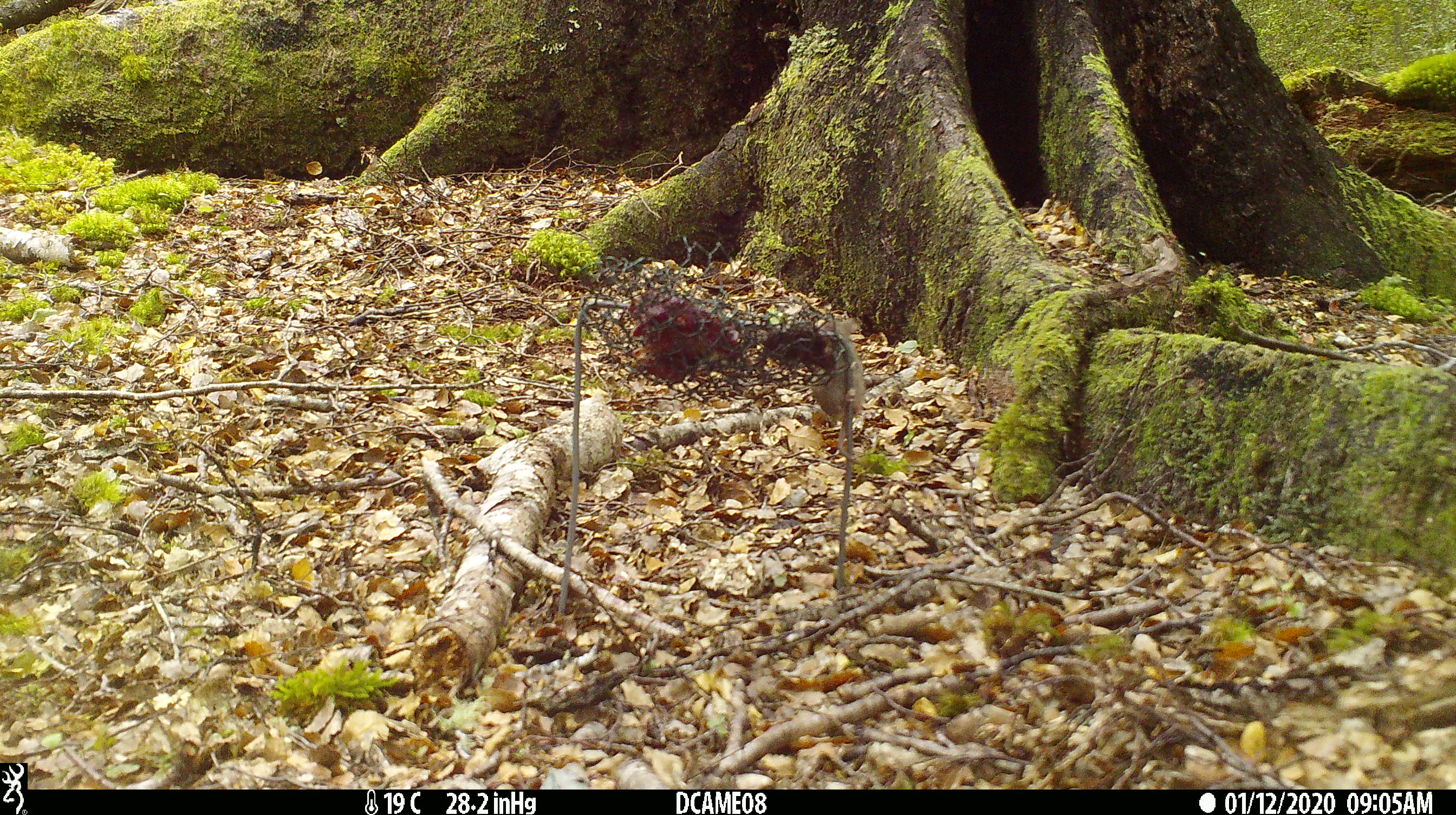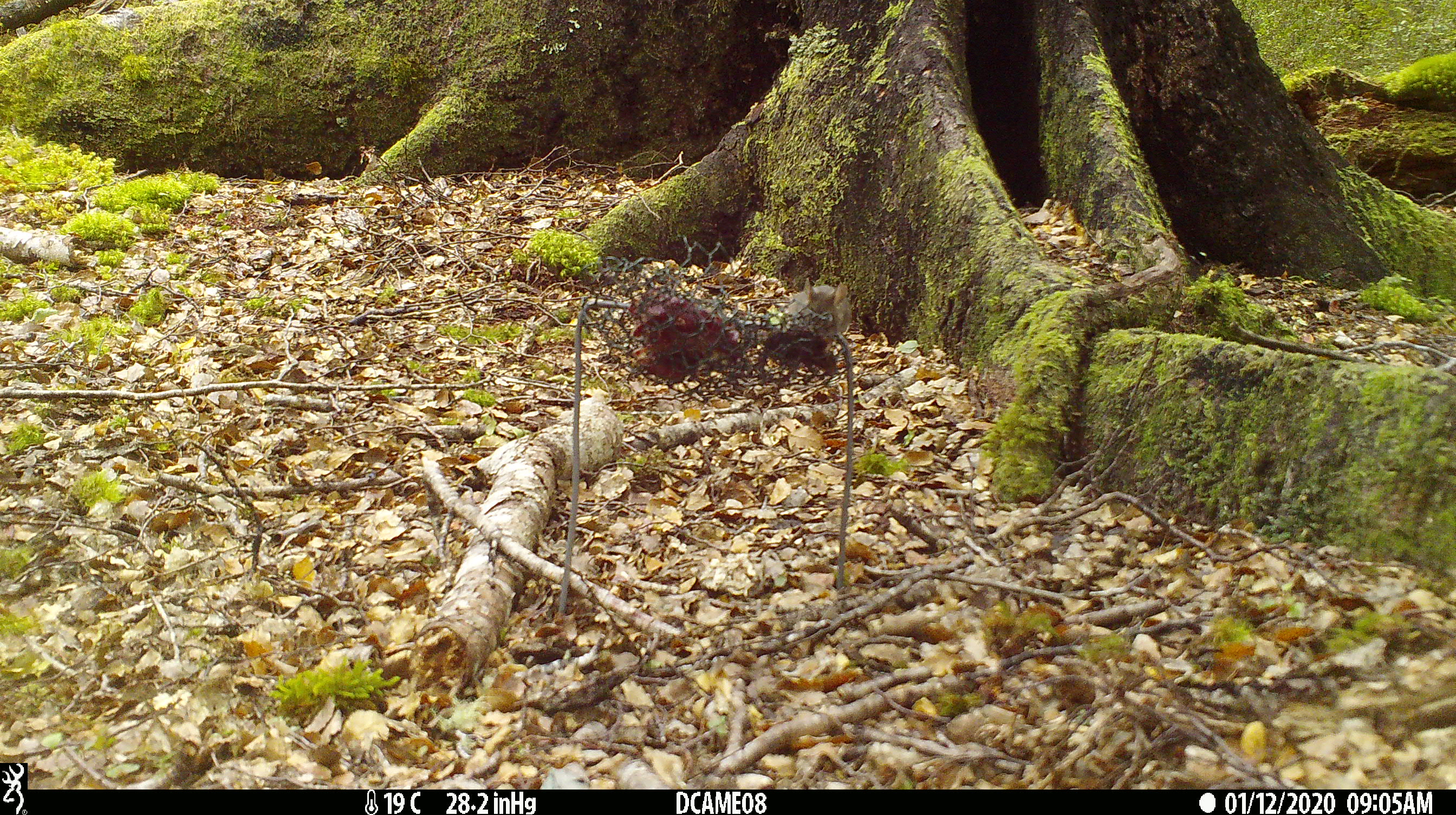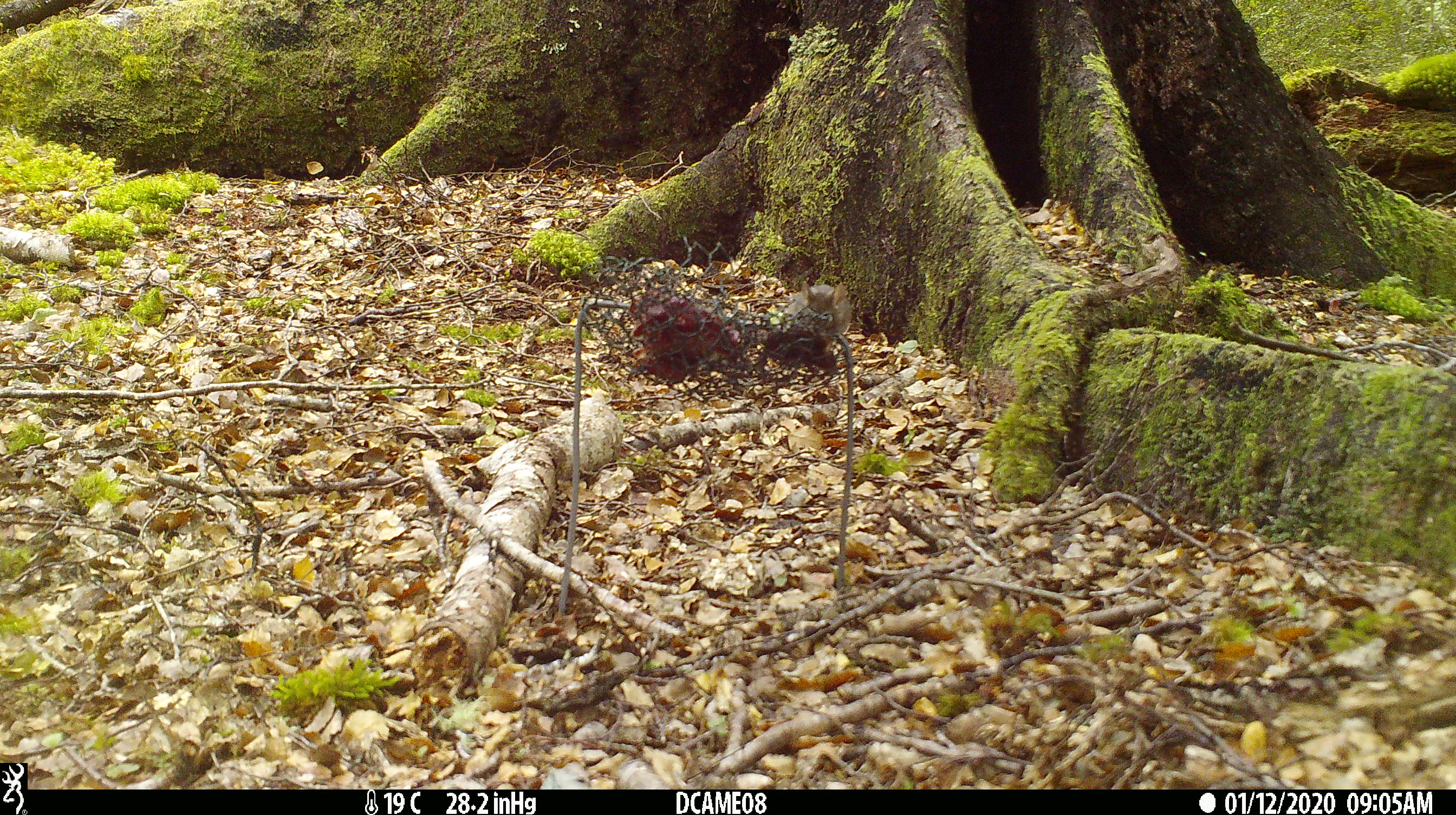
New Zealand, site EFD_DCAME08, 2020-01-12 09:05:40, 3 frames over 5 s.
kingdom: Animalia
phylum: Chordata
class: Mammalia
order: Rodentia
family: Muridae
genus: Mus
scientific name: Mus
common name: mouse